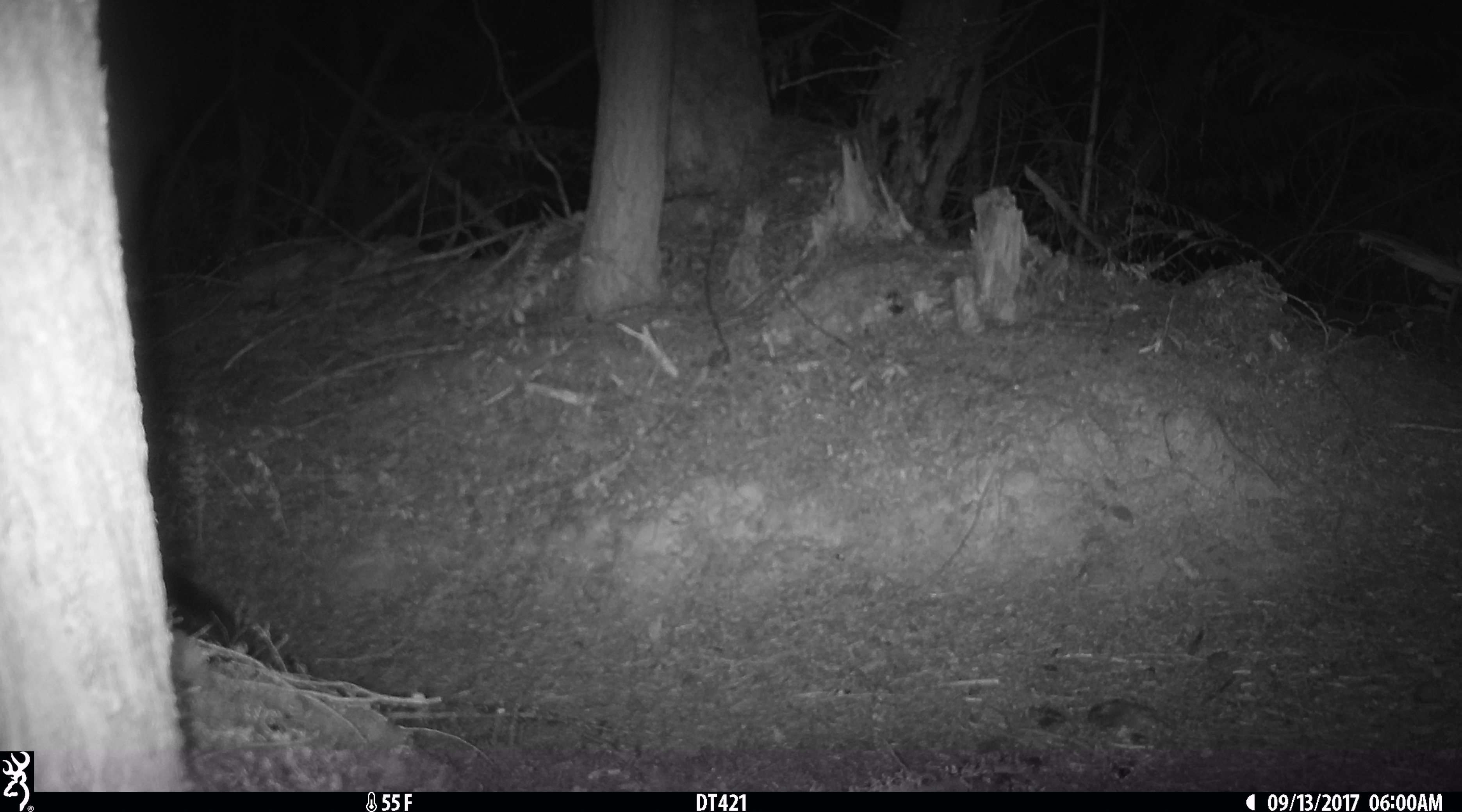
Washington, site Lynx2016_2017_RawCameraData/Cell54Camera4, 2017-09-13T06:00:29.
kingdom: Animalia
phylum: Chordata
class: Mammalia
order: Carnivora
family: Mustelidae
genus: Martes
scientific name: Martes americana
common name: american marten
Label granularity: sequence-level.